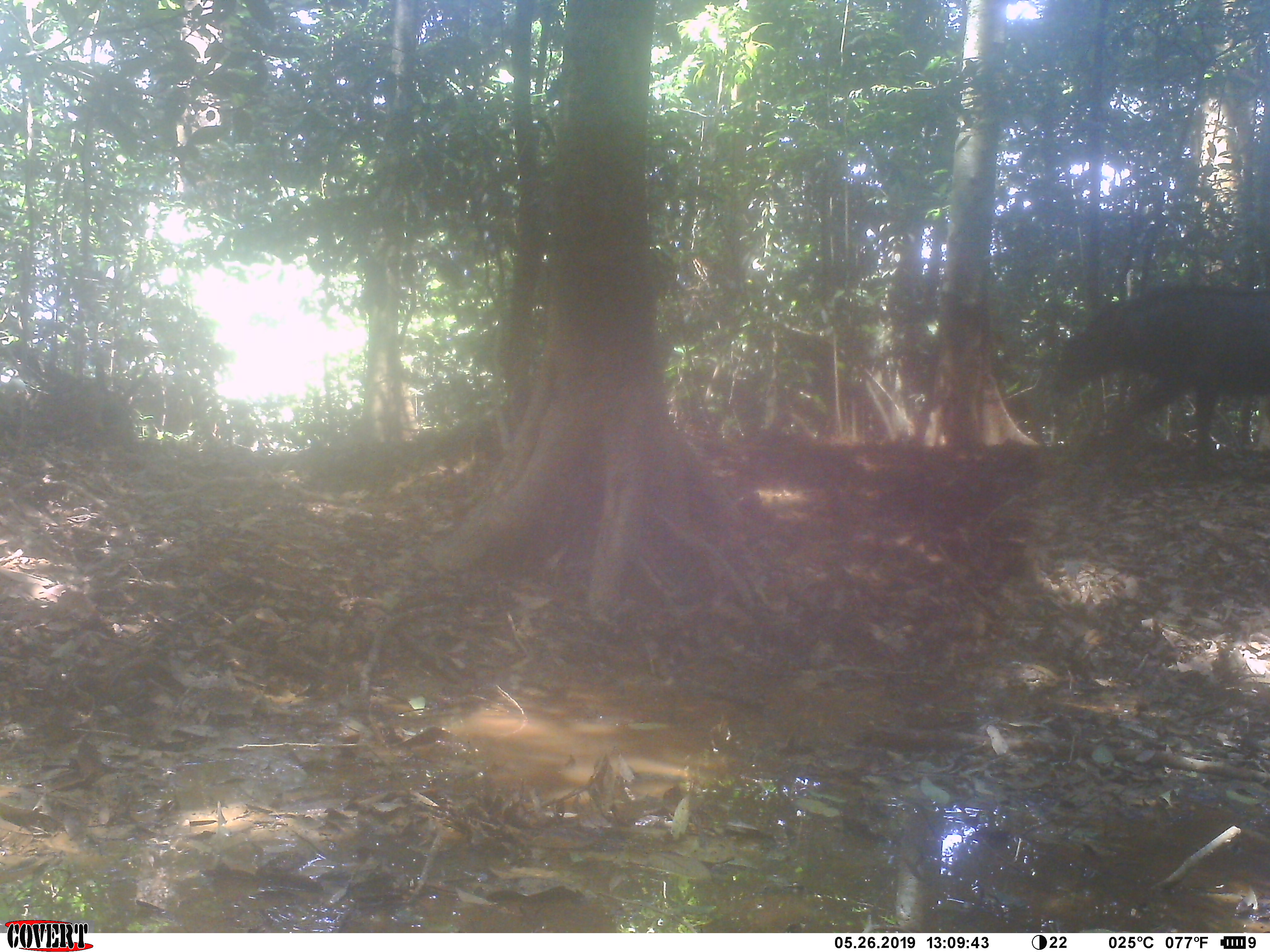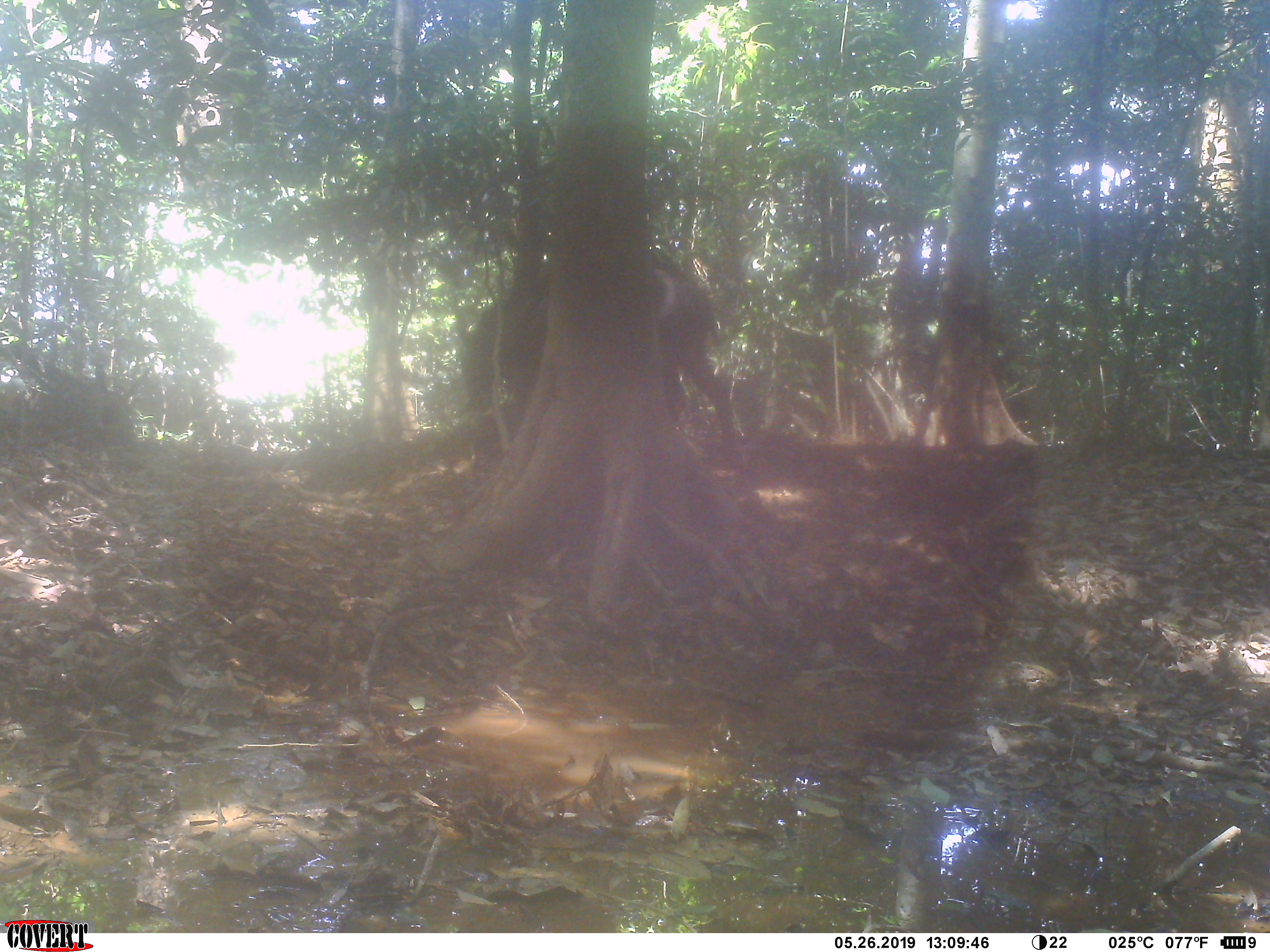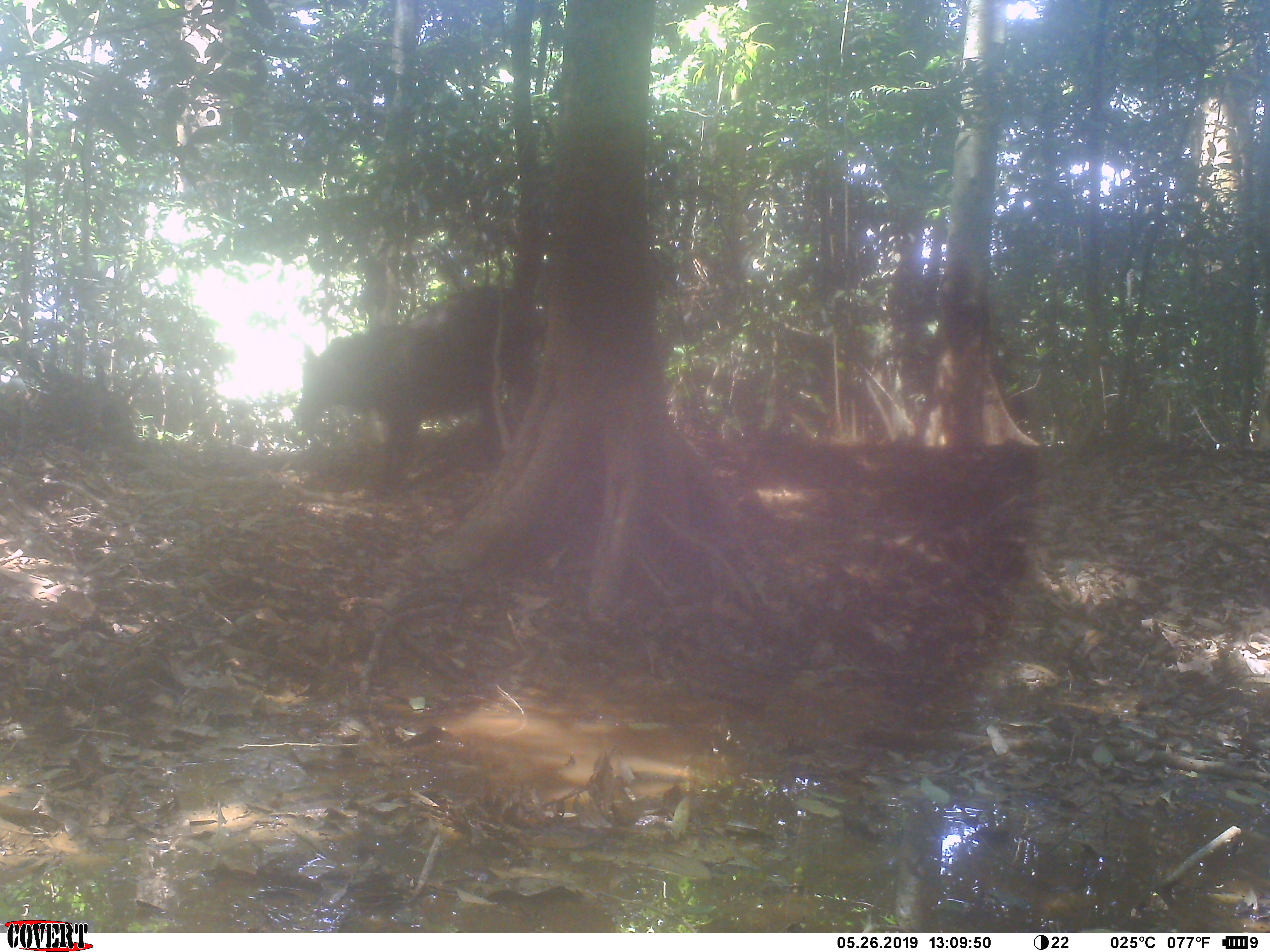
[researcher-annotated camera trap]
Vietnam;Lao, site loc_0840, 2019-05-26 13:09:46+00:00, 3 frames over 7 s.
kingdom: Animalia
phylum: Chordata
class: Mammalia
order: Artiodactyla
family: Bovidae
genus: Capricornis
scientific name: Capricornis sumatraensis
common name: chinese serow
Chinese serow (Capricornis sumatraensis). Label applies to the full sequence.